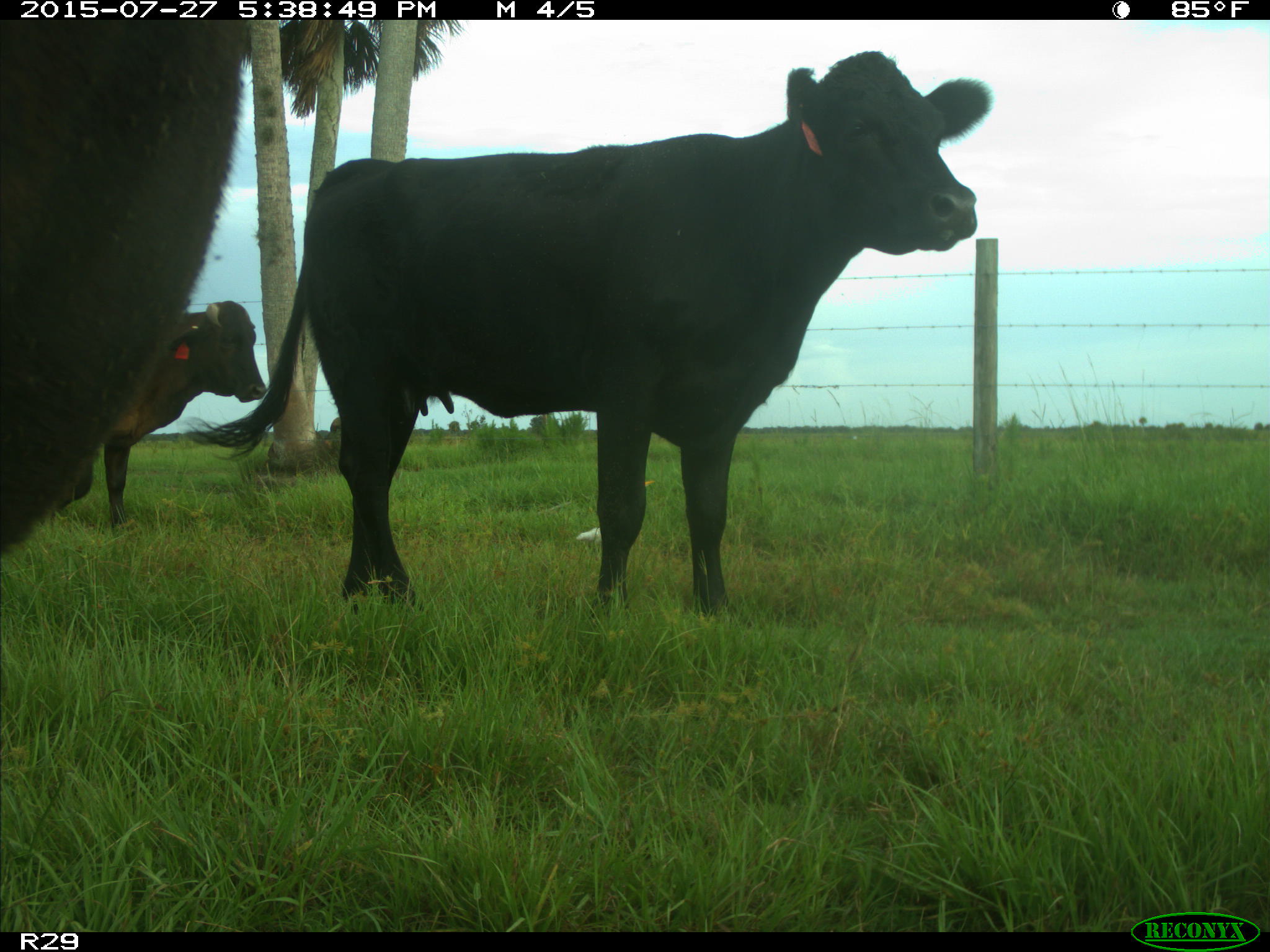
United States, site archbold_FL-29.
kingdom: Animalia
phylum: Chordata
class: Mammalia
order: Artiodactyla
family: Bovidae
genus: Bos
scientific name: Bos taurus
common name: domestic cow